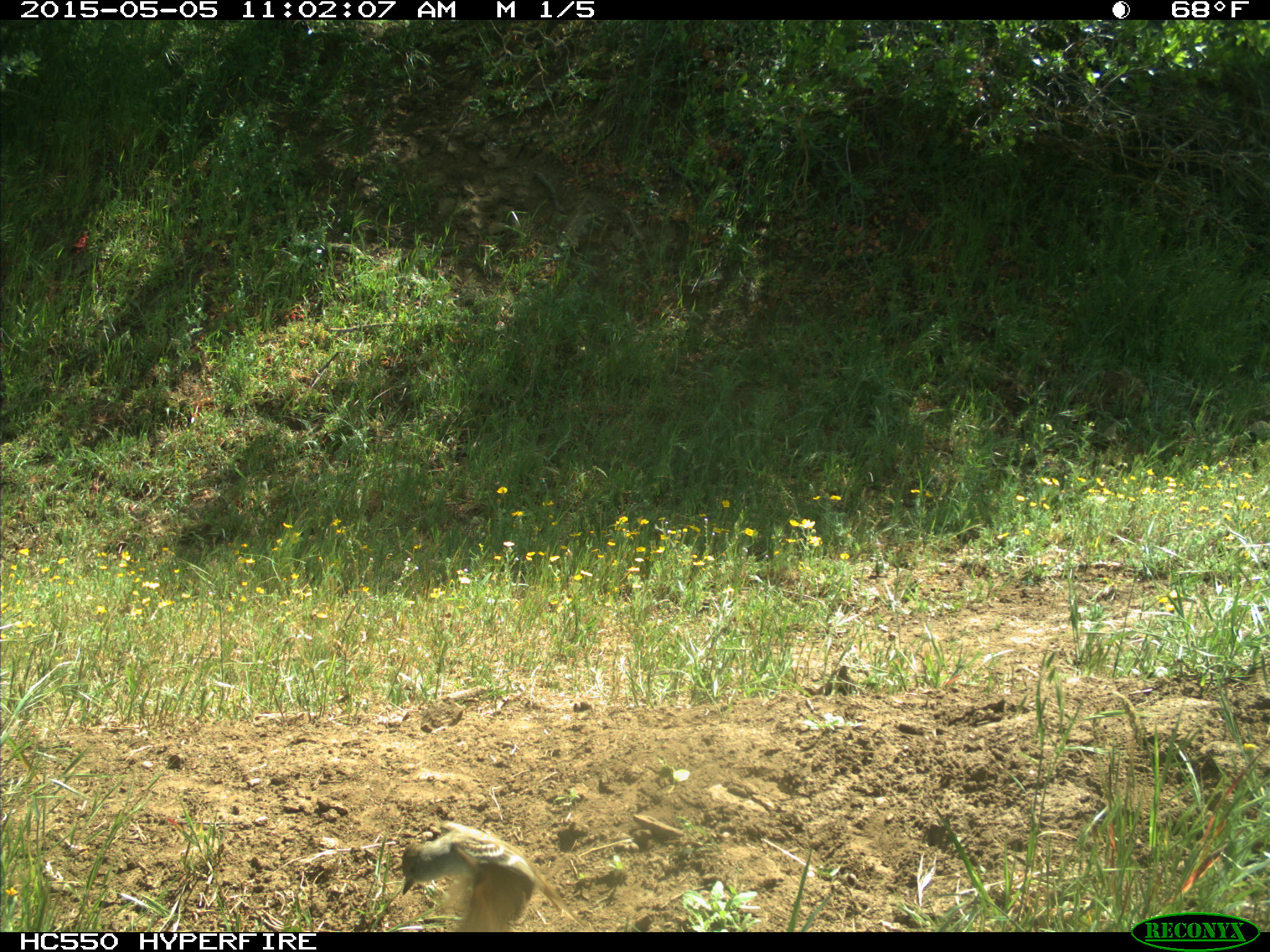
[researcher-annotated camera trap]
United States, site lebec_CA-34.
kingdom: Animalia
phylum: Chordata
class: Aves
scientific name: Aves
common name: birds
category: unidentified bird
Unidentified bird (birds) (Aves).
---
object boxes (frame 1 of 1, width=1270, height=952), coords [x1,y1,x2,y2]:
animal: [401,819,584,931]